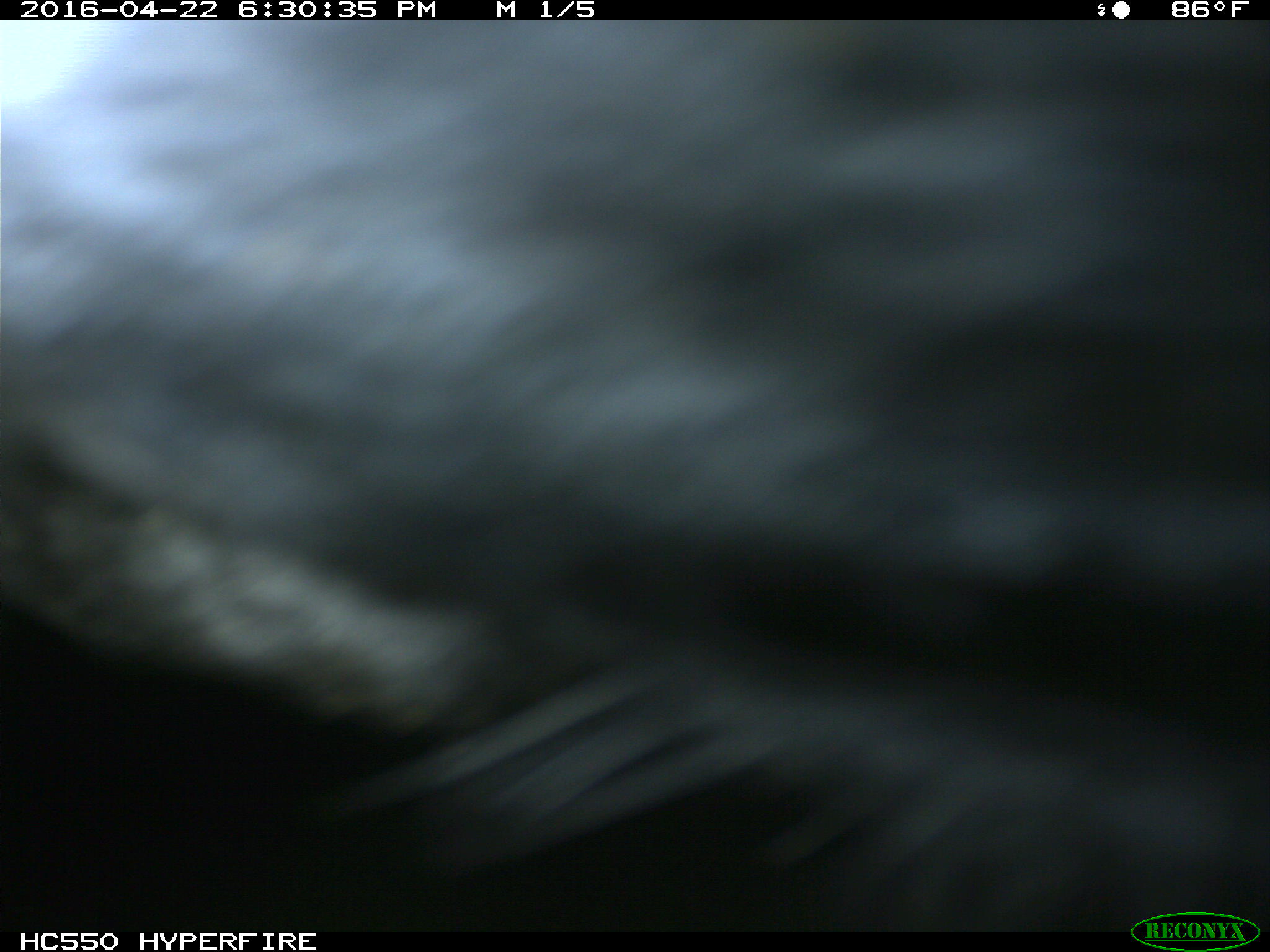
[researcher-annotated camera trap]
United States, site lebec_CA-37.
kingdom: Animalia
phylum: Chordata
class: Mammalia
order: Artiodactyla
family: Bovidae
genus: Bos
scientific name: Bos taurus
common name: domestic cow